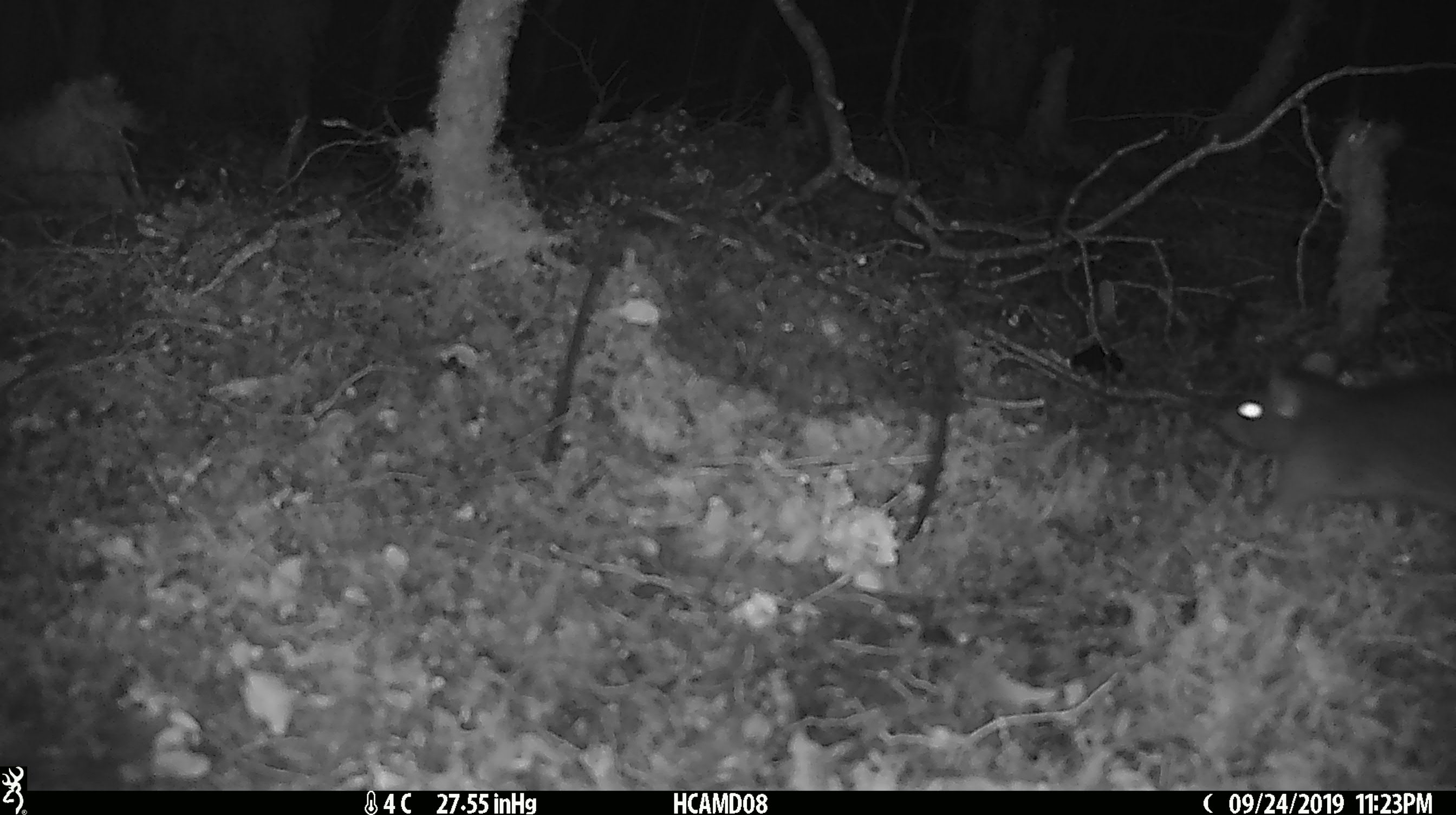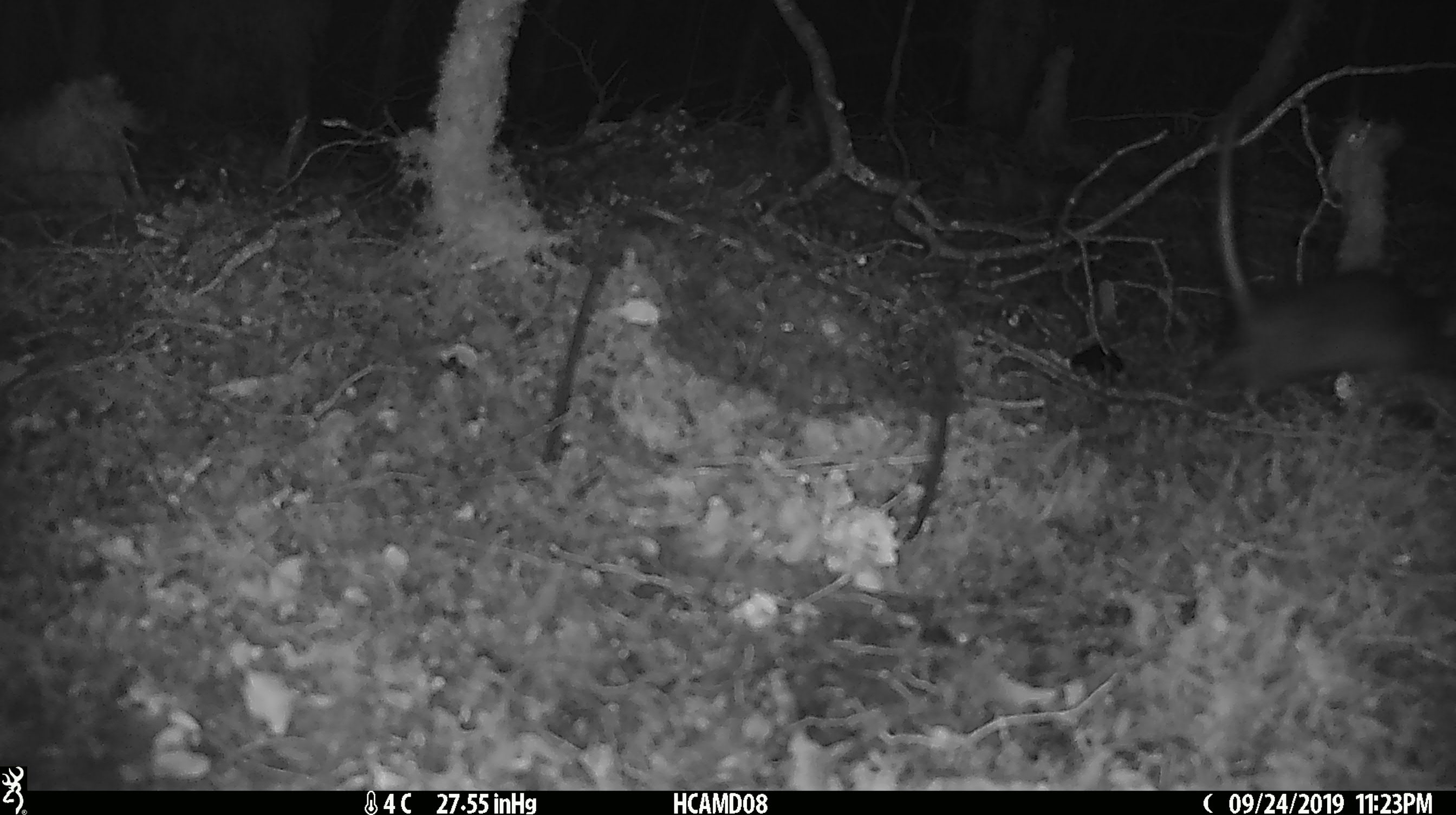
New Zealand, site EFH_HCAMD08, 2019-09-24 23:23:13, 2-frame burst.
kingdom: Animalia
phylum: Chordata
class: Mammalia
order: Rodentia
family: Muridae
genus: Rattus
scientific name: Rattus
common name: rat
Rat (Rattus).